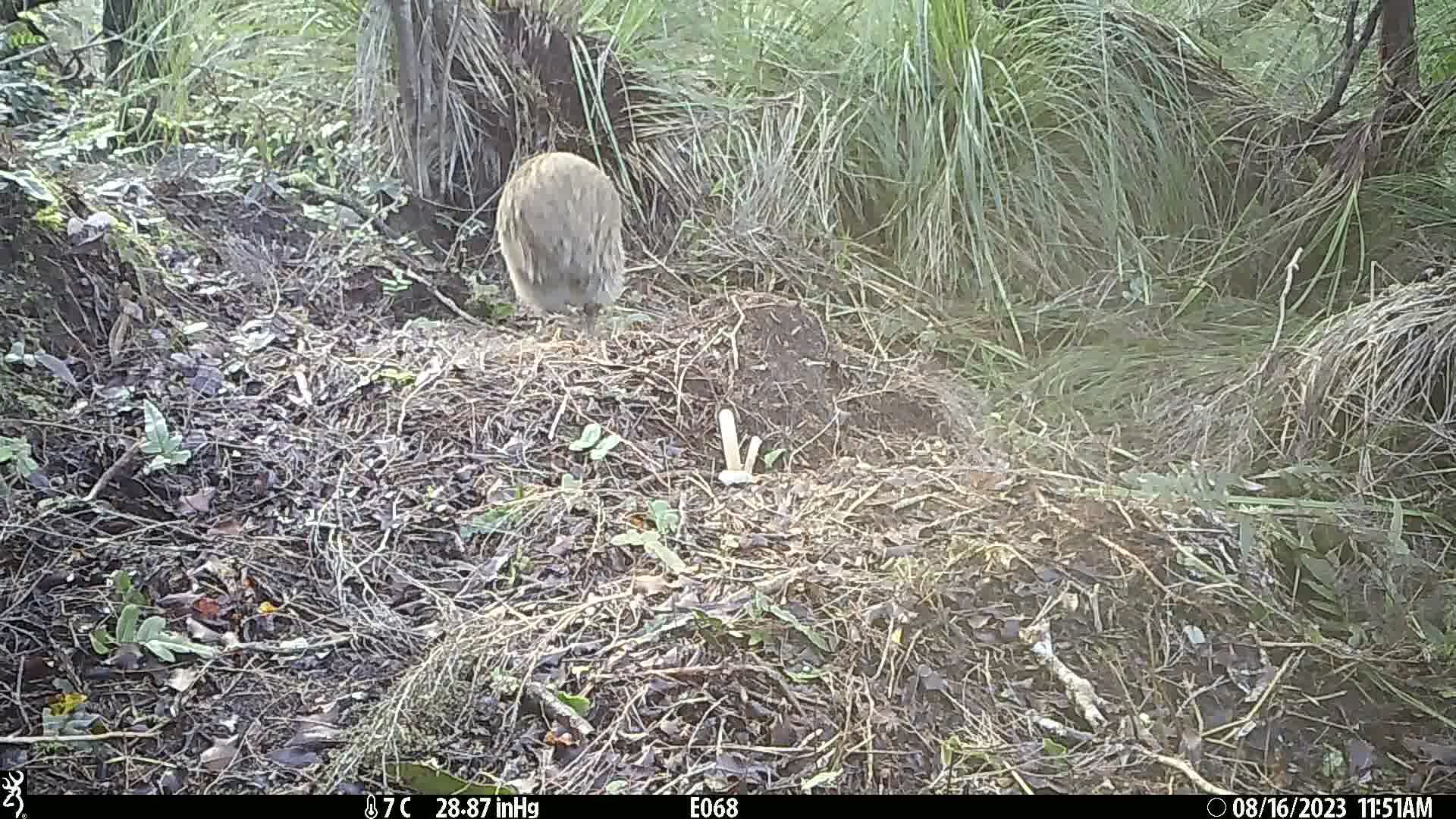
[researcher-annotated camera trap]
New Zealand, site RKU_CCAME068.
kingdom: Animalia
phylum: Chordata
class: Aves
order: Apterygiformes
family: Apterygidae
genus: Apteryx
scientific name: Apteryx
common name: kiwi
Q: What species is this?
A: Kiwi (Apteryx).